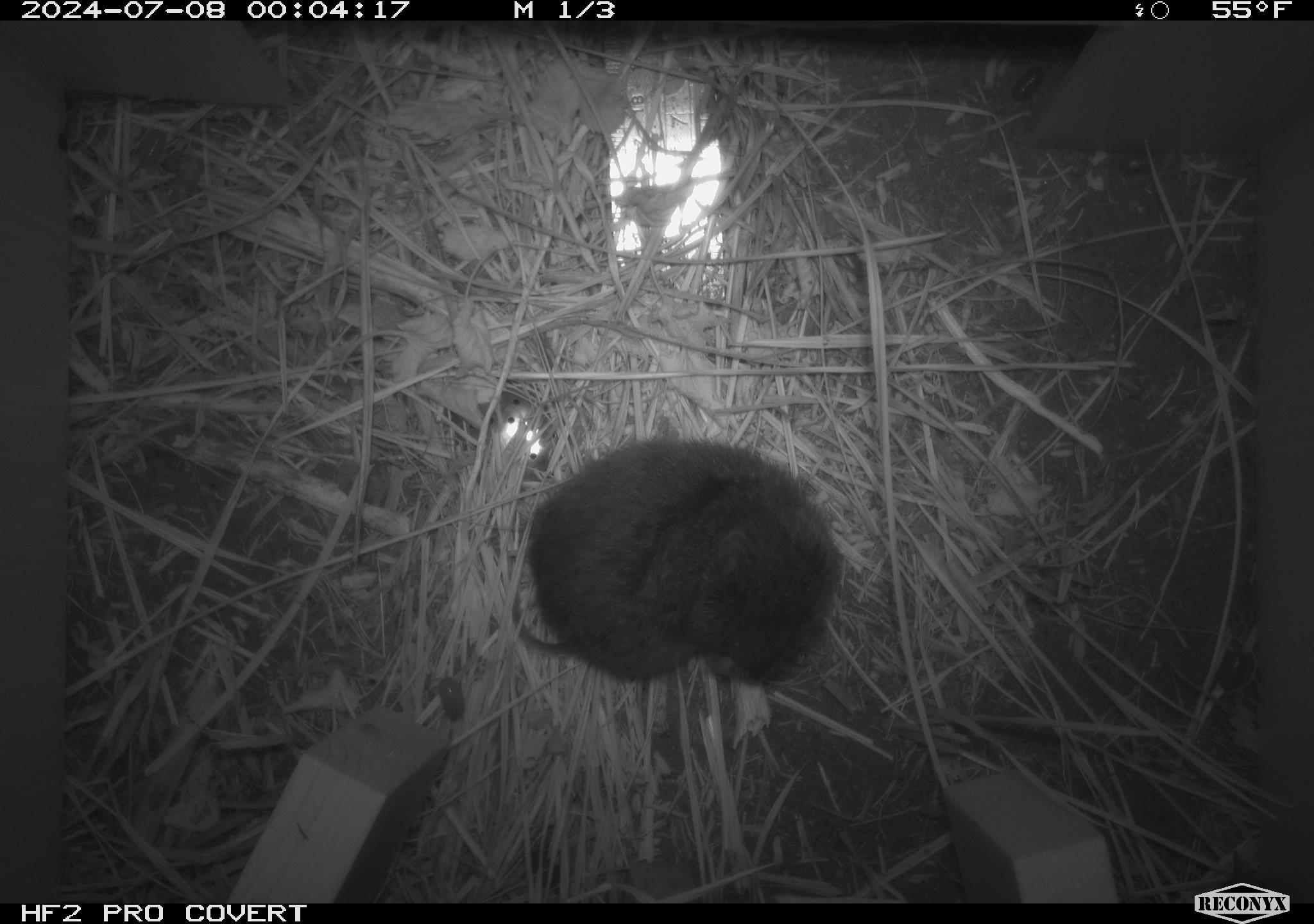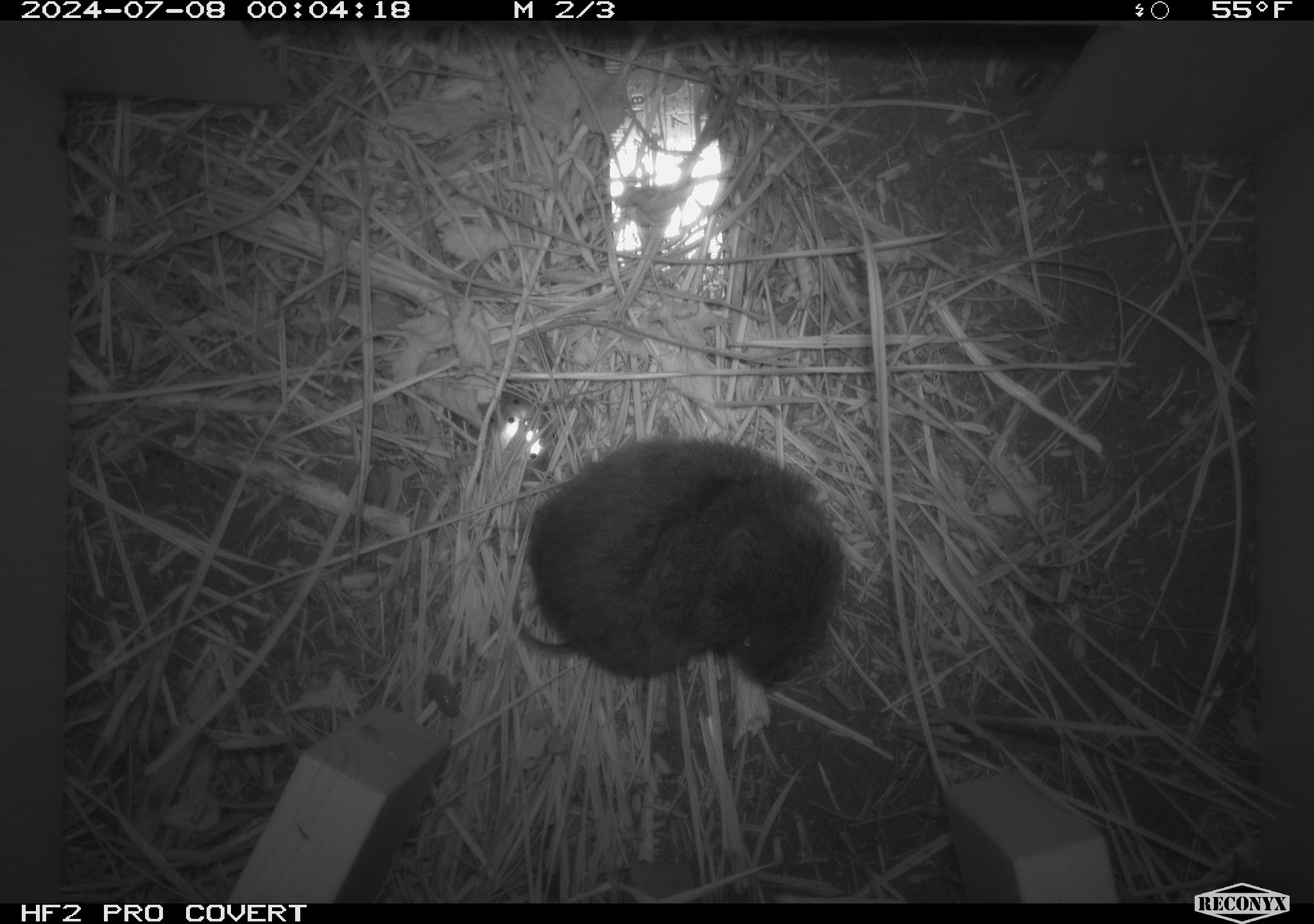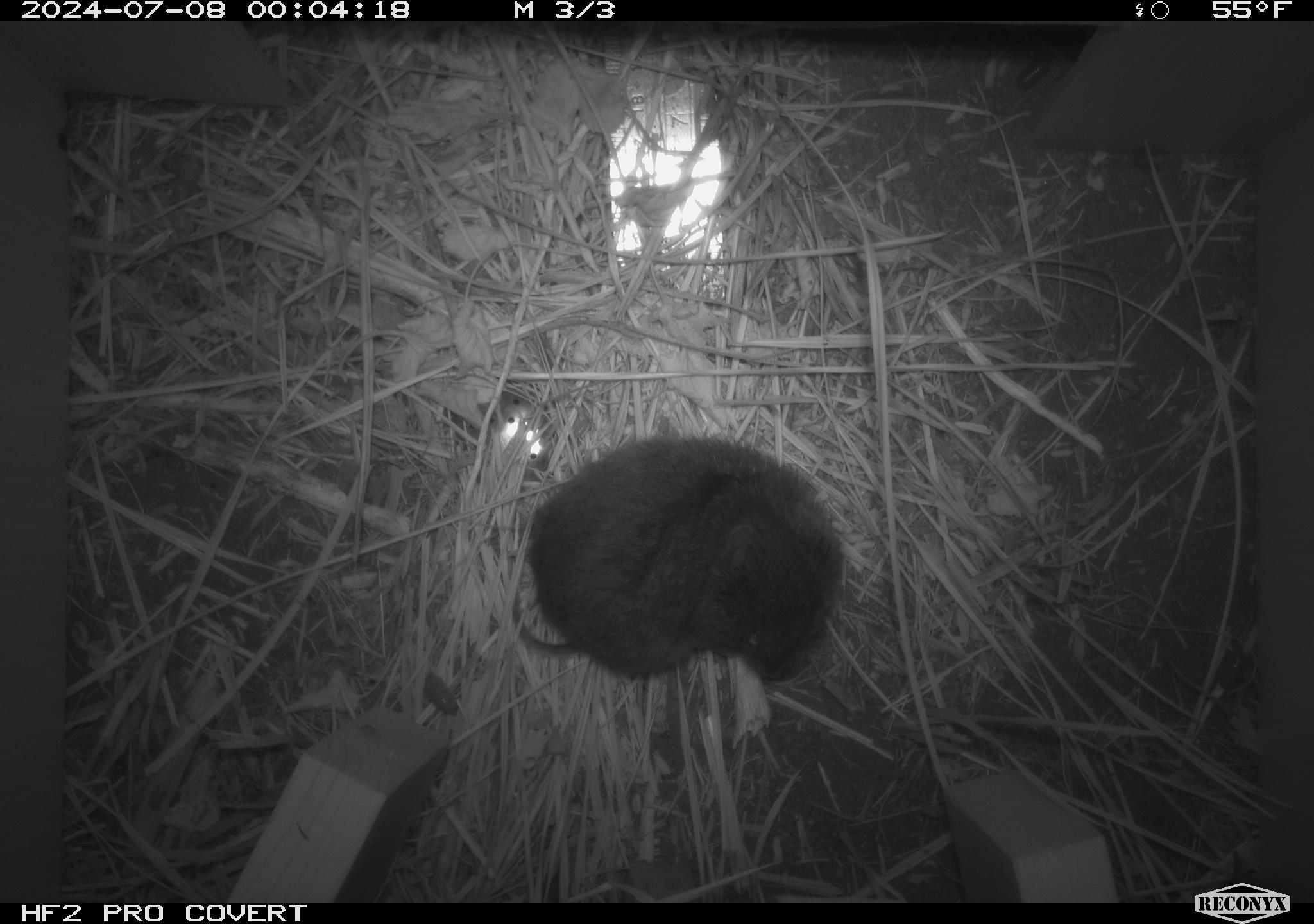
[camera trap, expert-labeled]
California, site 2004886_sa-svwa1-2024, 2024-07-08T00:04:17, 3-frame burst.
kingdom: Animalia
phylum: Chordata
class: Mammalia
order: Rodentia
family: Cricetidae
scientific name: Arvicolinae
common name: voles, lemmings, and muskrats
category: arvicolinae subfamily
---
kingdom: Animalia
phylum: Arthropoda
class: Malacostraca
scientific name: Malacostraca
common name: amphipods, crabs, isopods, krill, lobsters and shrimps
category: malacostracan